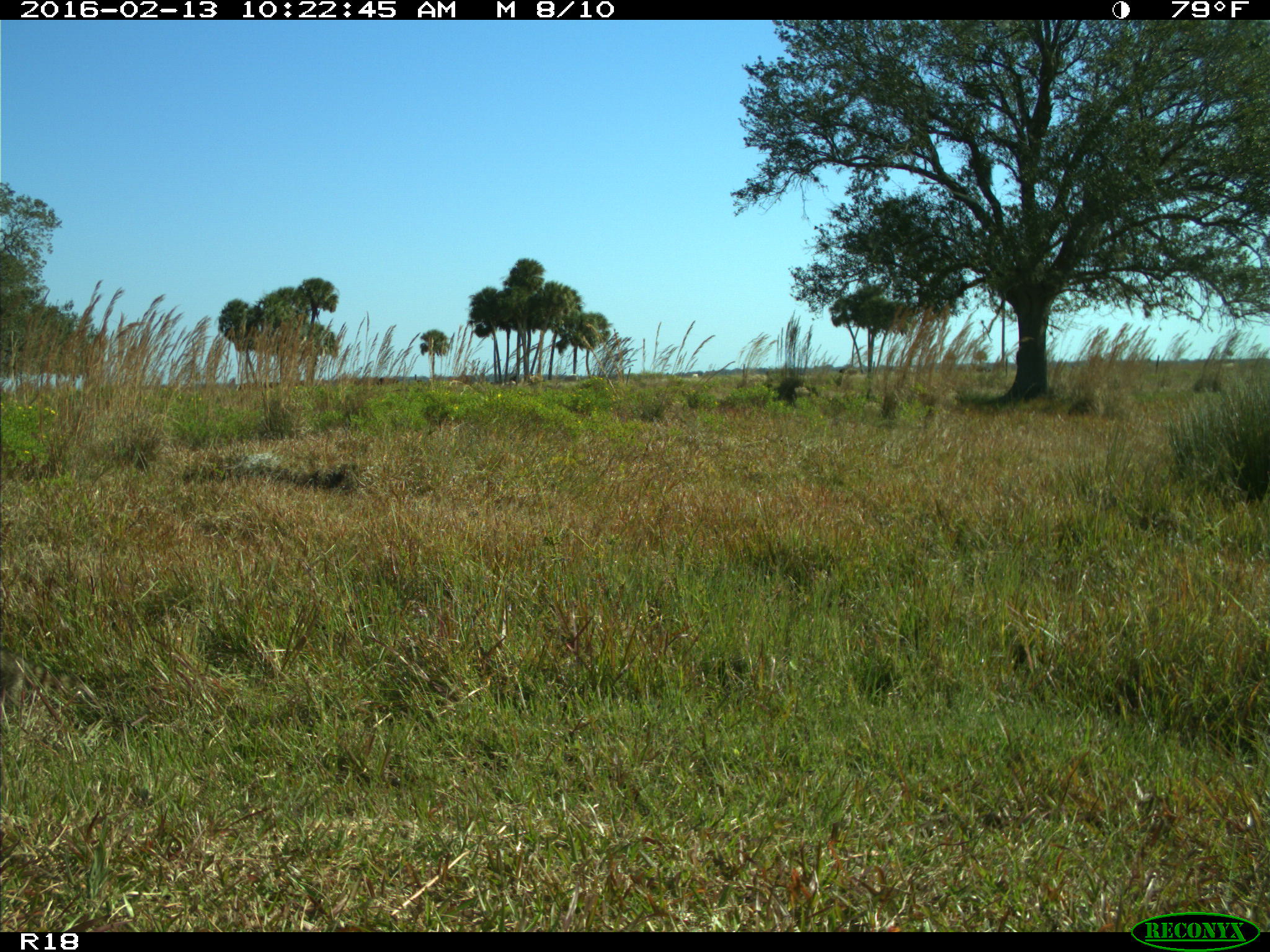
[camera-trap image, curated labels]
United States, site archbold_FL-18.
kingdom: Animalia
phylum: Chordata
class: Mammalia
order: Carnivora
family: Procyonidae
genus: Procyon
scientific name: Procyon lotor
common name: common raccoon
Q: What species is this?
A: Procyon lotor (common raccoon).